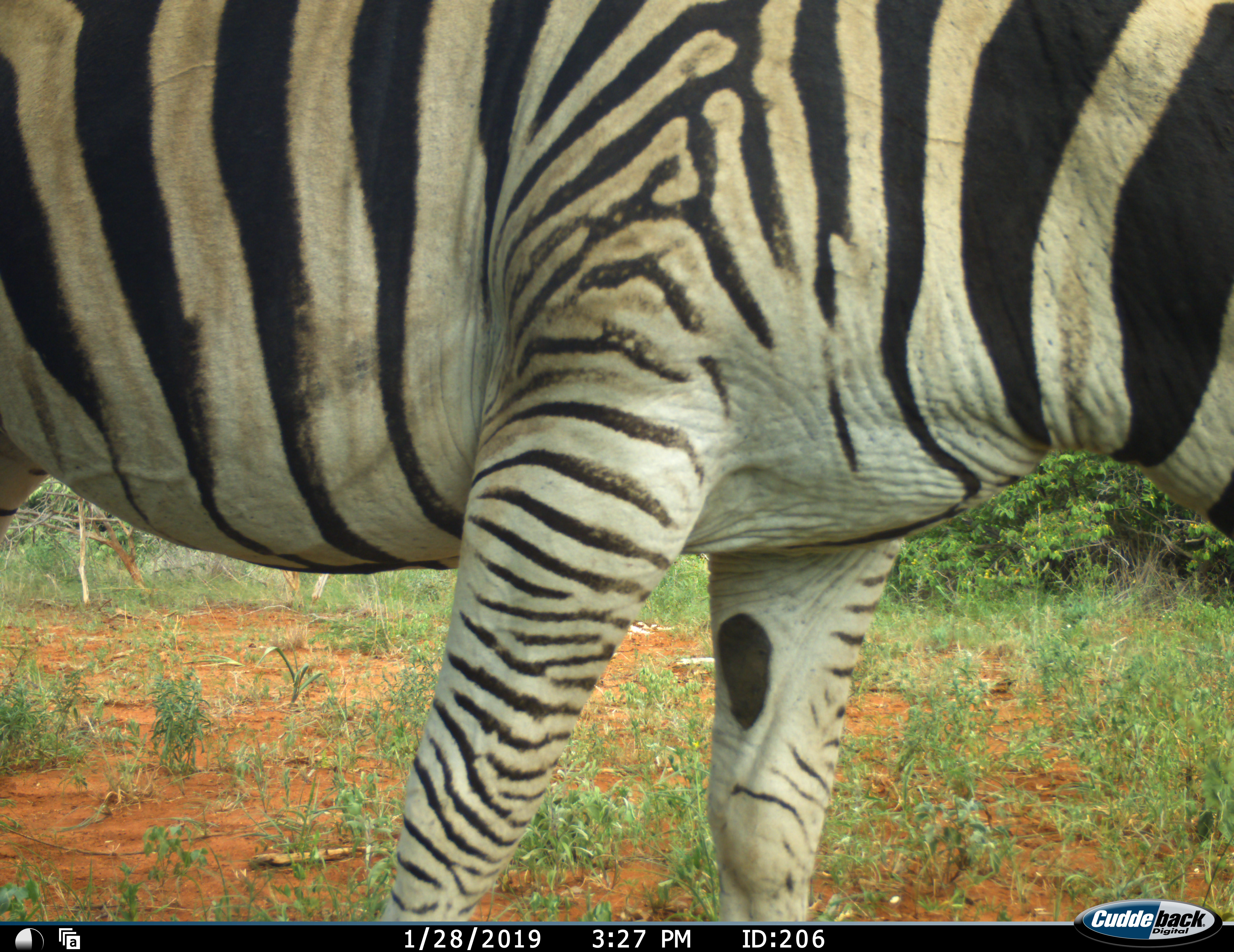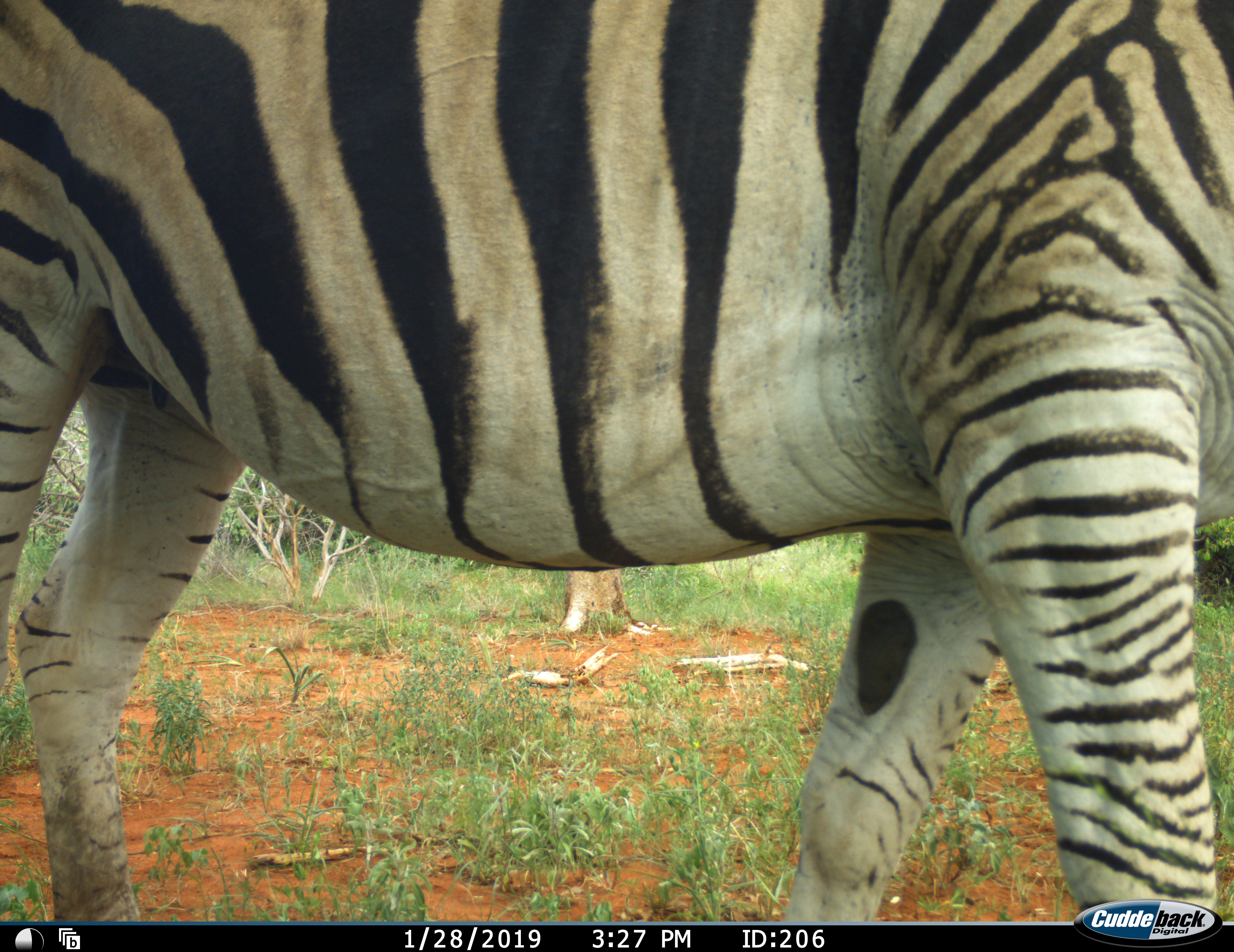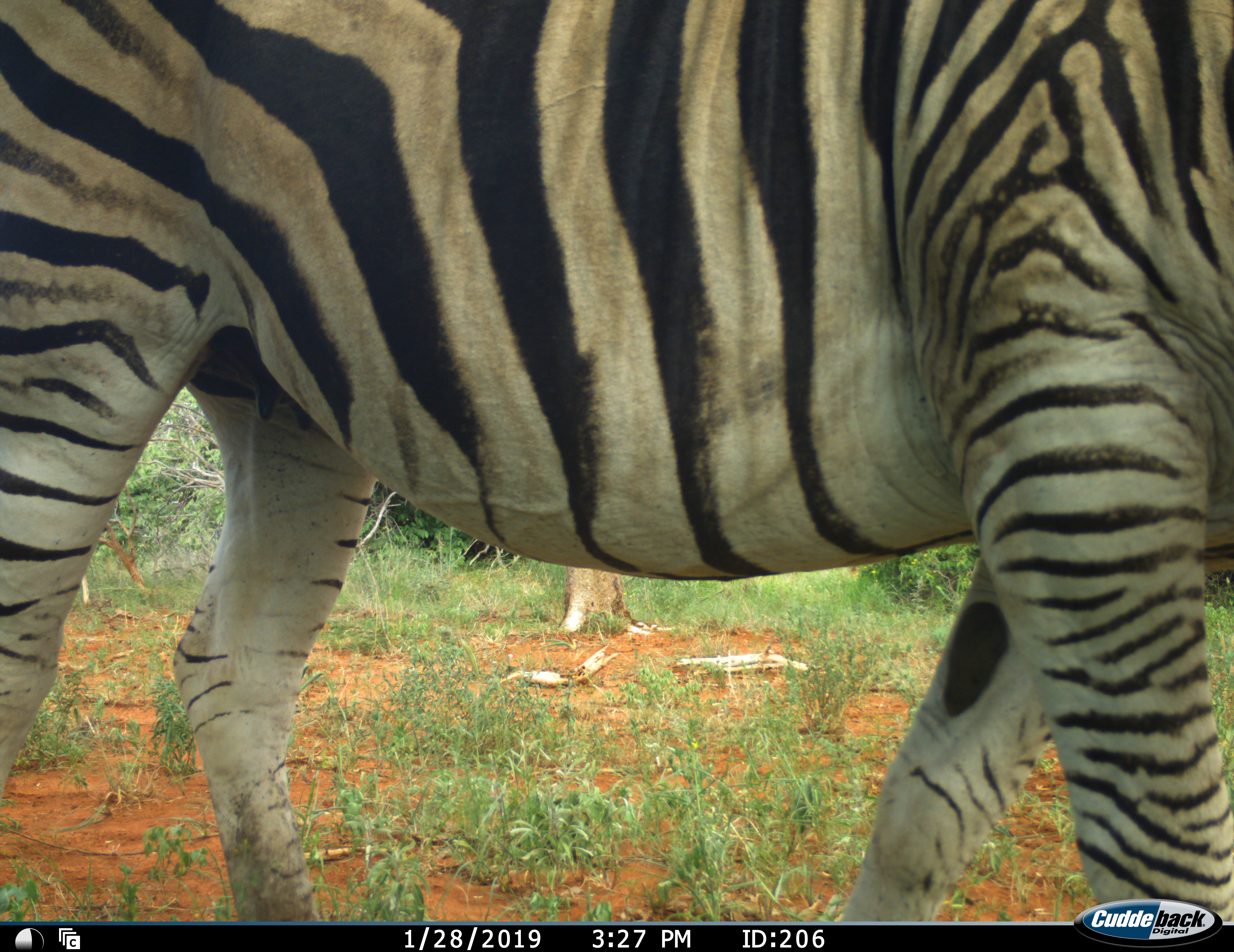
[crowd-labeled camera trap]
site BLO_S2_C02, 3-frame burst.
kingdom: Animalia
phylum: Chordata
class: Mammalia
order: Perissodactyla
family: Equidae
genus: Equus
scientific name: Equus quagga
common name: plains zebra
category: zebraplains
Zebraplains (plains zebra) (Equus quagga), count 1. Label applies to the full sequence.